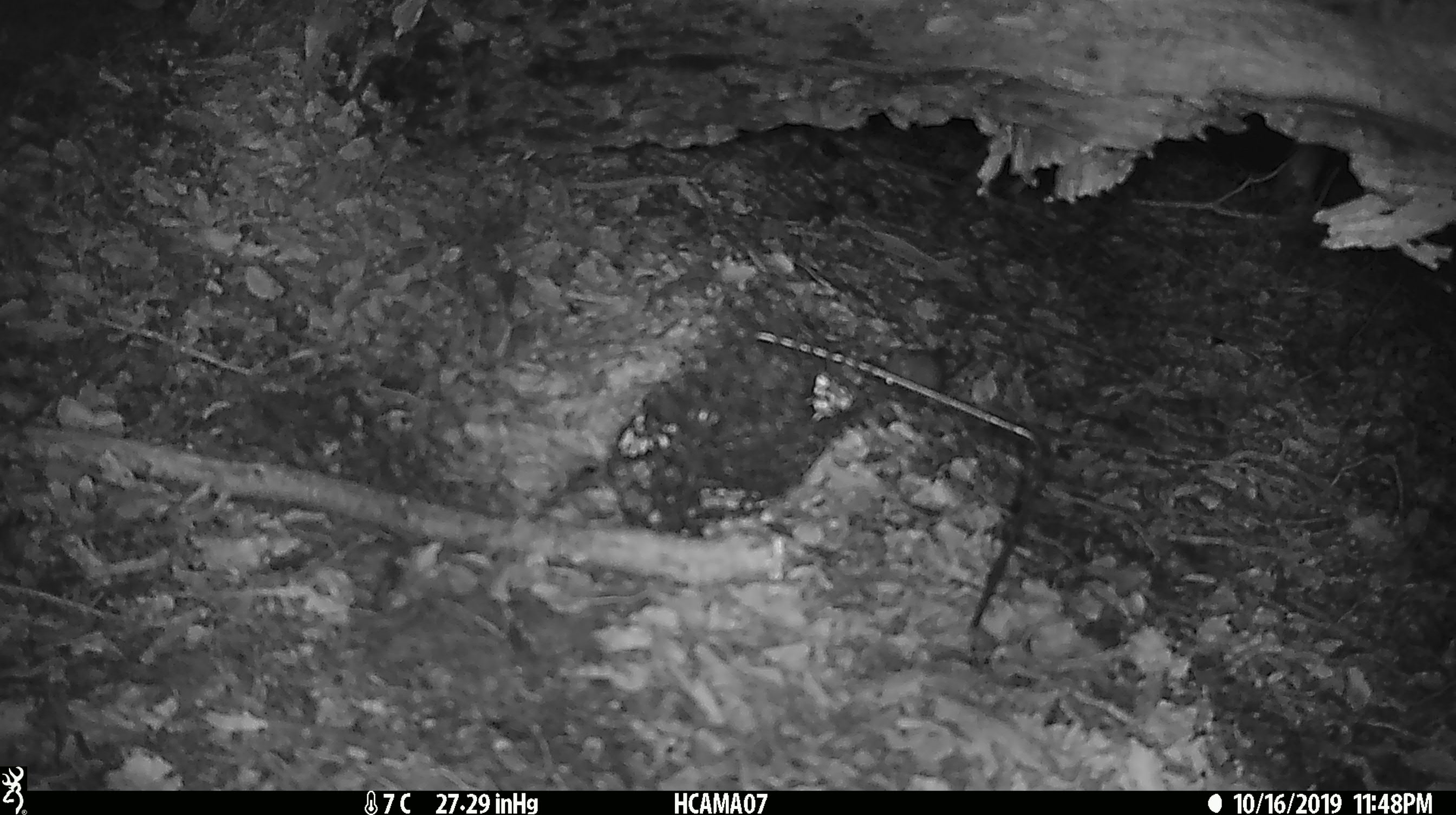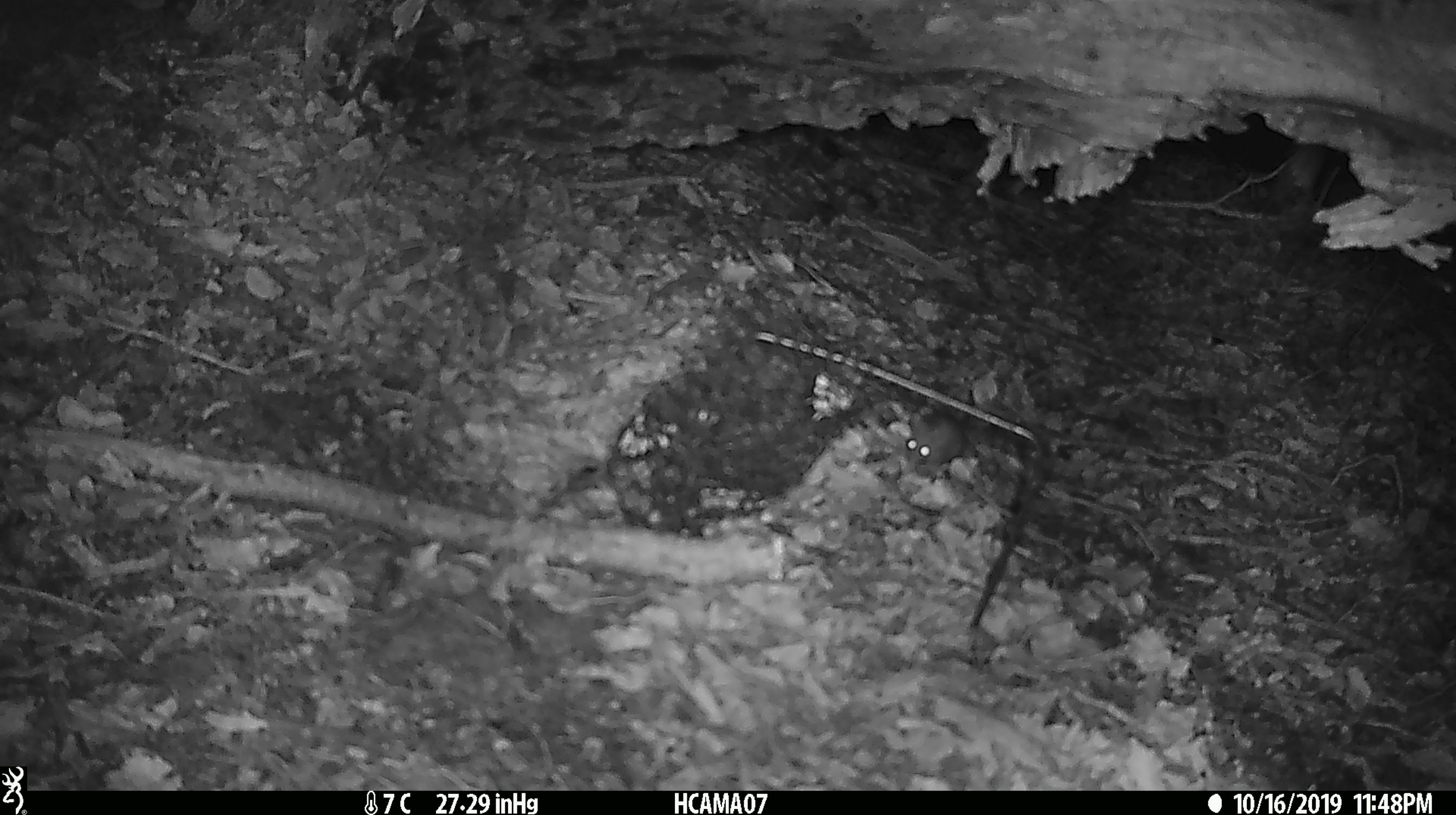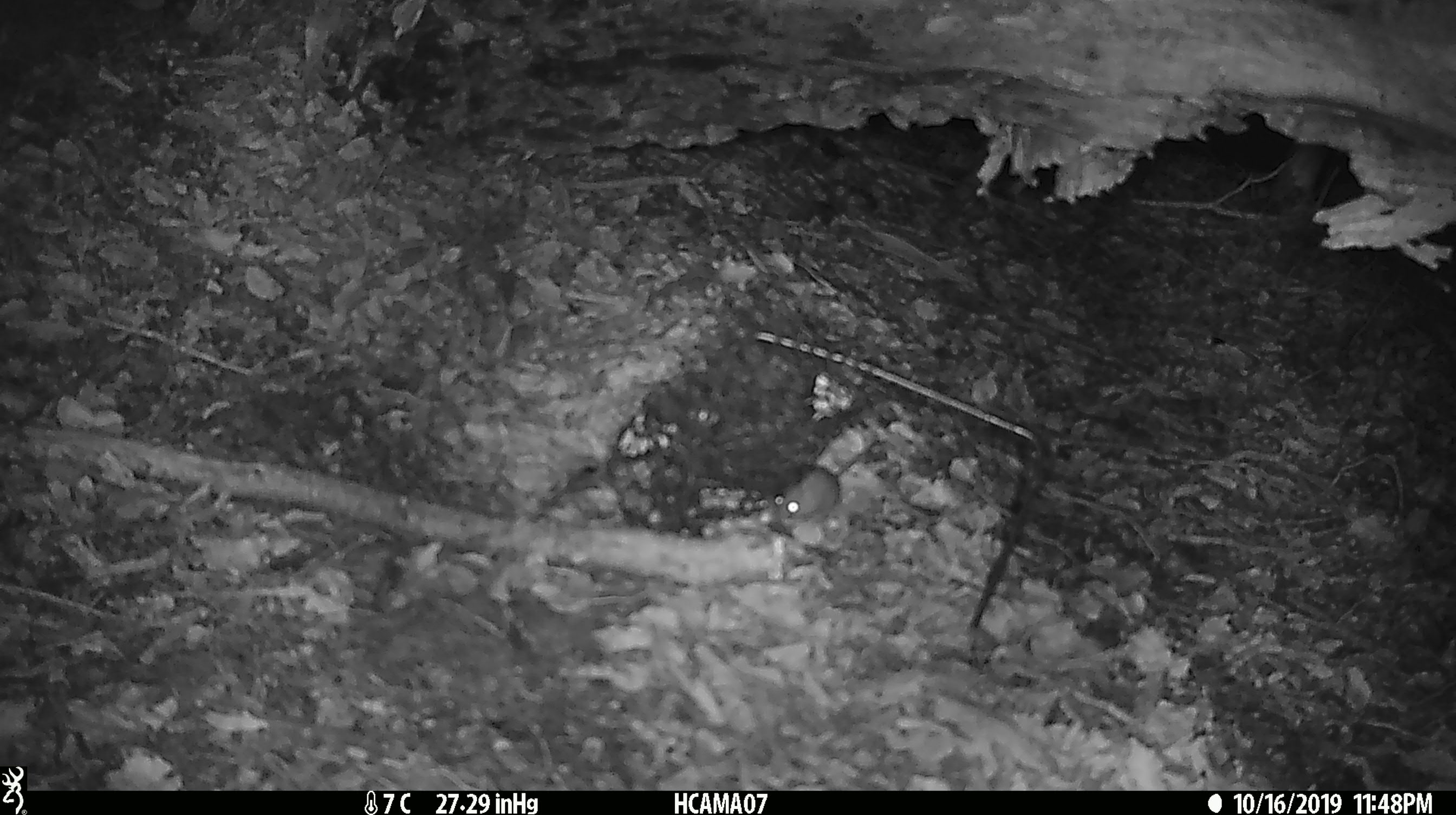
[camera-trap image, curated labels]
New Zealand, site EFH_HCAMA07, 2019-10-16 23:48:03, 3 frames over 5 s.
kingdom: Animalia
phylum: Chordata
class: Mammalia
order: Rodentia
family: Muridae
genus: Mus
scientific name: Mus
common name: mouse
Mouse (Mus).